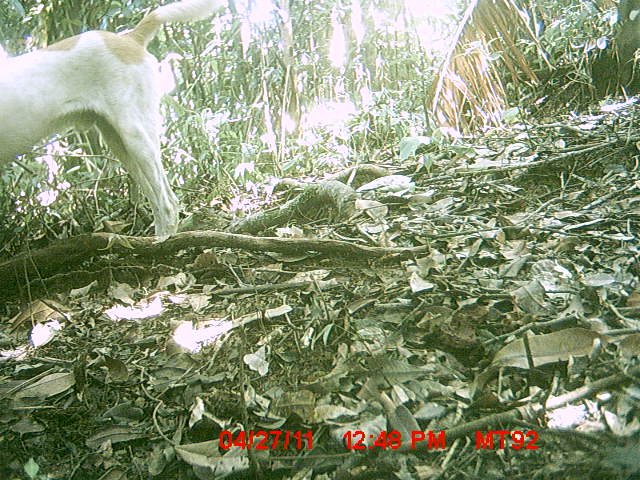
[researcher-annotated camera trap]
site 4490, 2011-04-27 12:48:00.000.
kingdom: Animalia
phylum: Chordata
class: Mammalia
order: Carnivora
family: Canidae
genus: Canis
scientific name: Canis familiaris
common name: domestic dog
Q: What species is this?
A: Canis familiaris (domestic dog).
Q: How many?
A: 1.